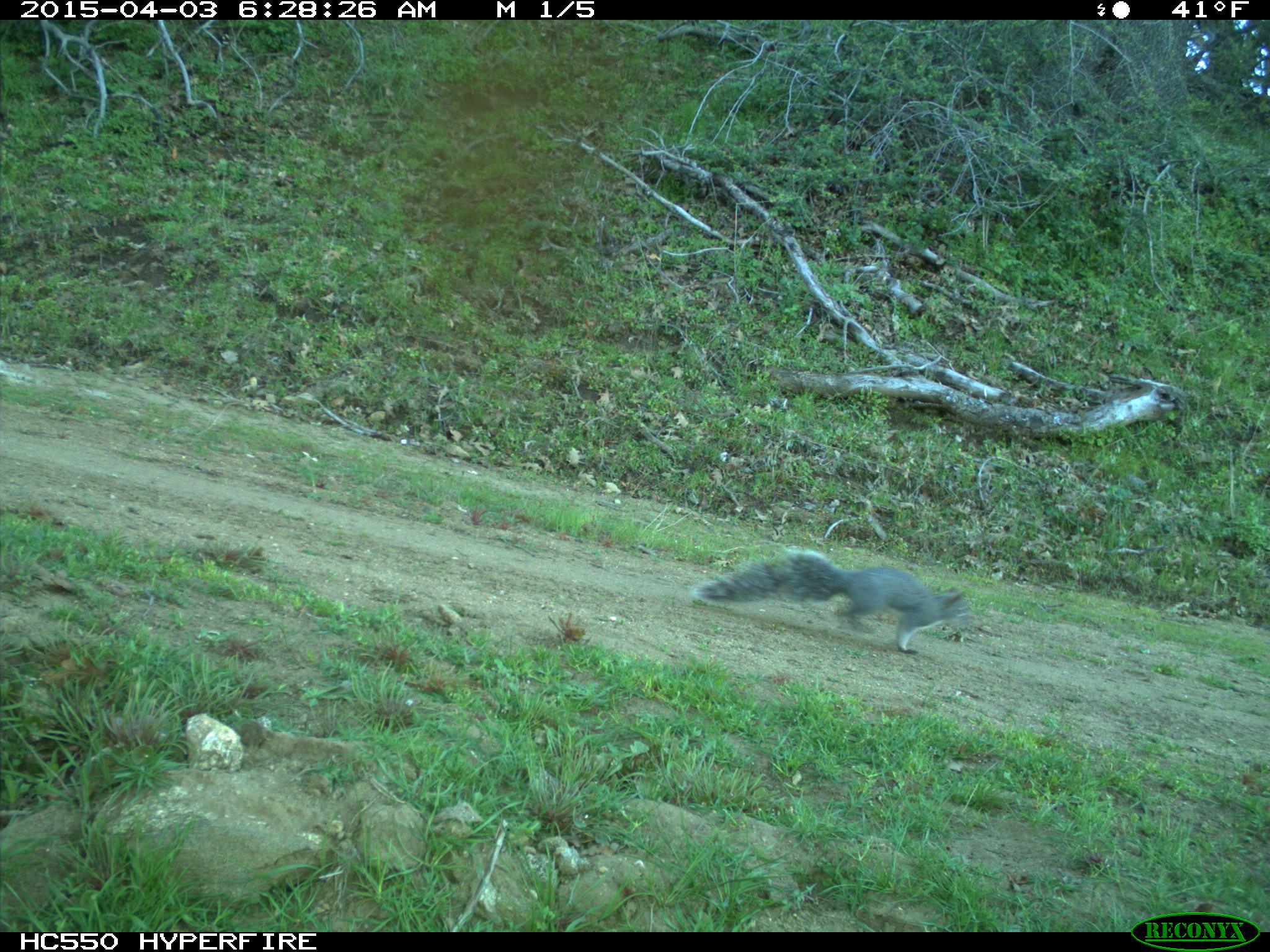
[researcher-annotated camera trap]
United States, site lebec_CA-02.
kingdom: Animalia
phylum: Chordata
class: Mammalia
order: Rodentia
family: Sciuridae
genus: Sciurus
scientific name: Sciurus carolinensis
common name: eastern gray squirrel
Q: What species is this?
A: Sciurus carolinensis (eastern gray squirrel).